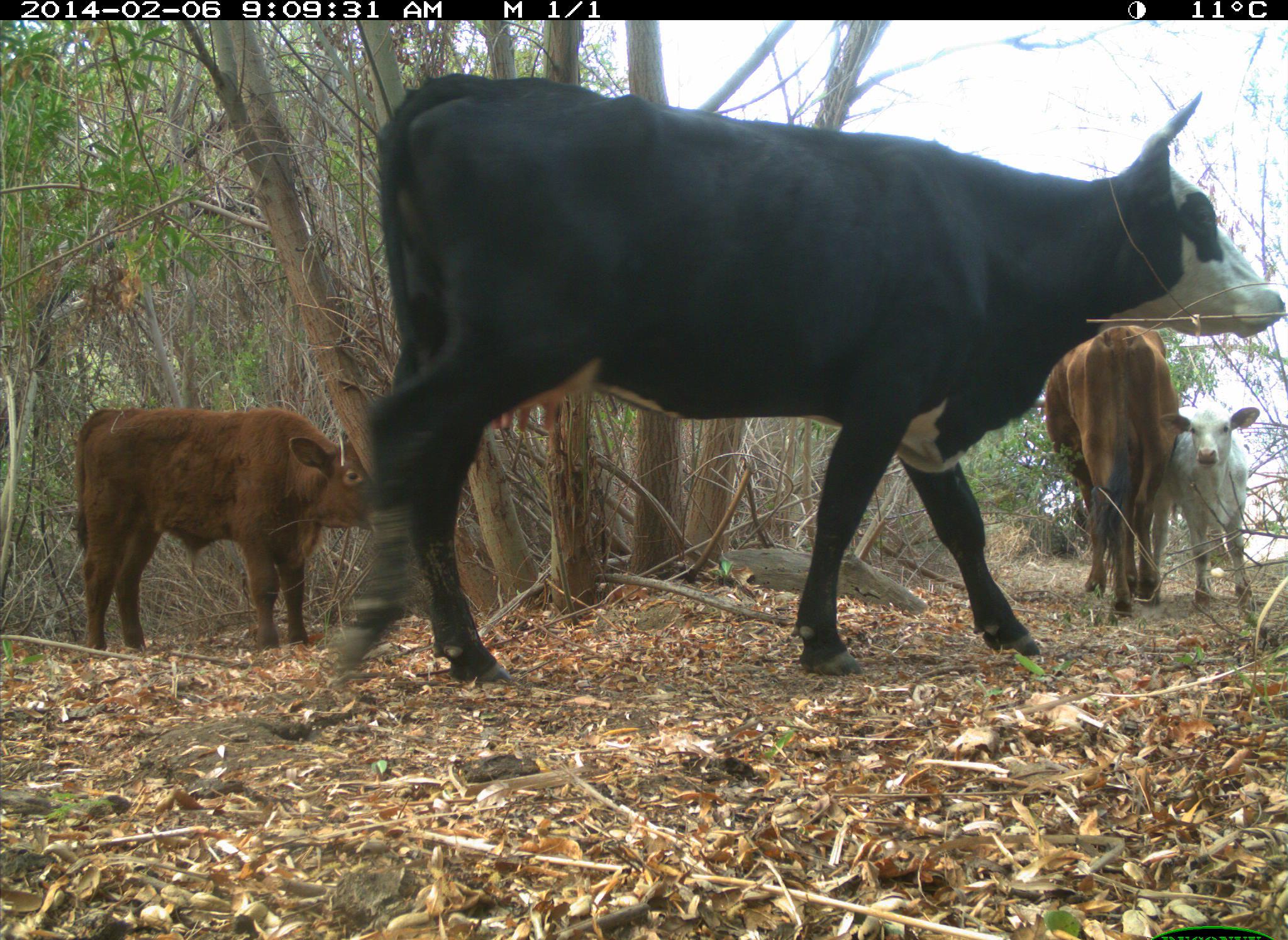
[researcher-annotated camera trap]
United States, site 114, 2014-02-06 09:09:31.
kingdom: Animalia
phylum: Chordata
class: Mammalia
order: Artiodactyla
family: Bovidae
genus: Bos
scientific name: Bos taurus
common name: cow